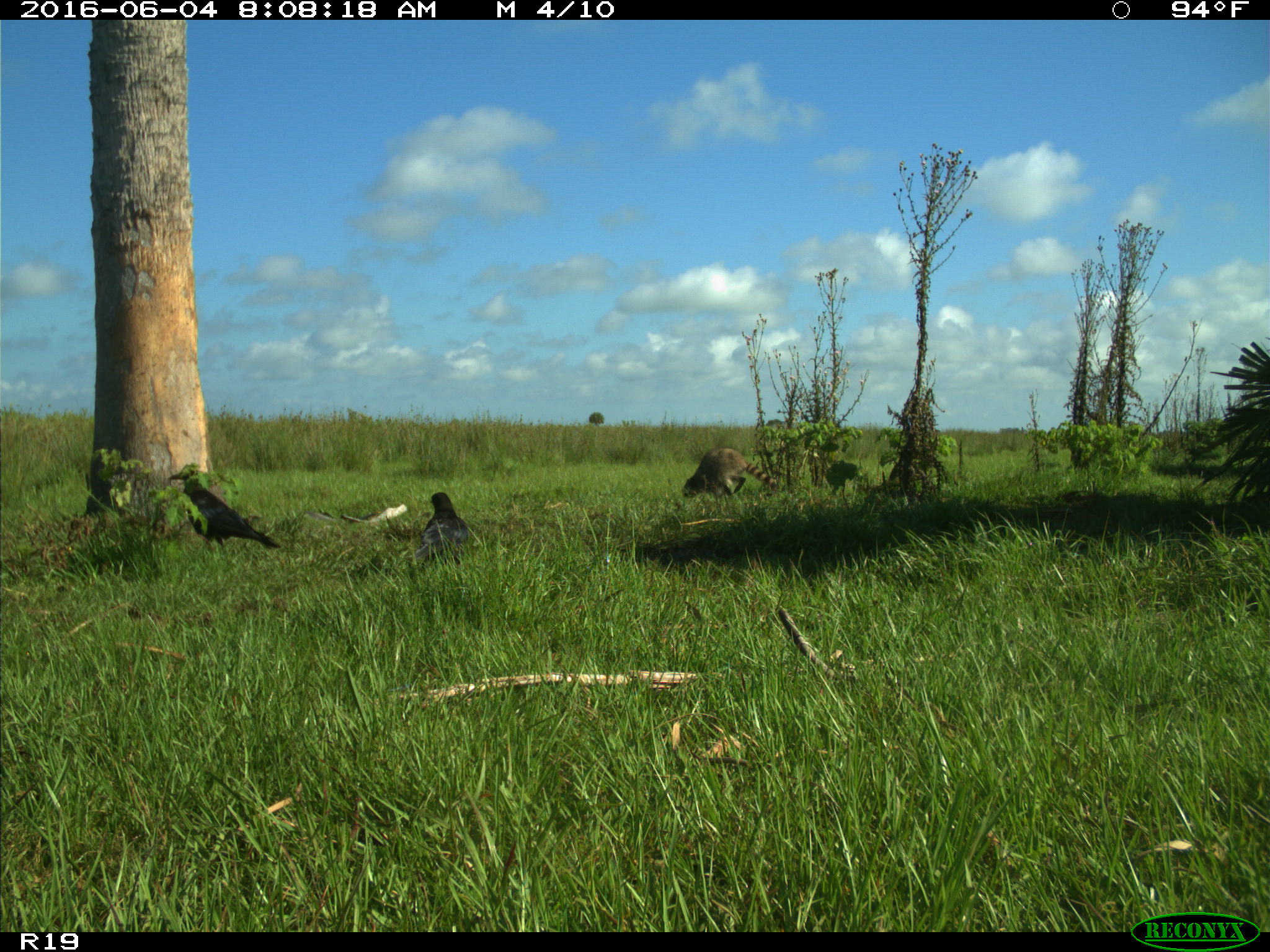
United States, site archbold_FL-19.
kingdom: Animalia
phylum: Chordata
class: Mammalia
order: Carnivora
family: Procyonidae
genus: Procyon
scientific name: Procyon lotor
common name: common raccoon